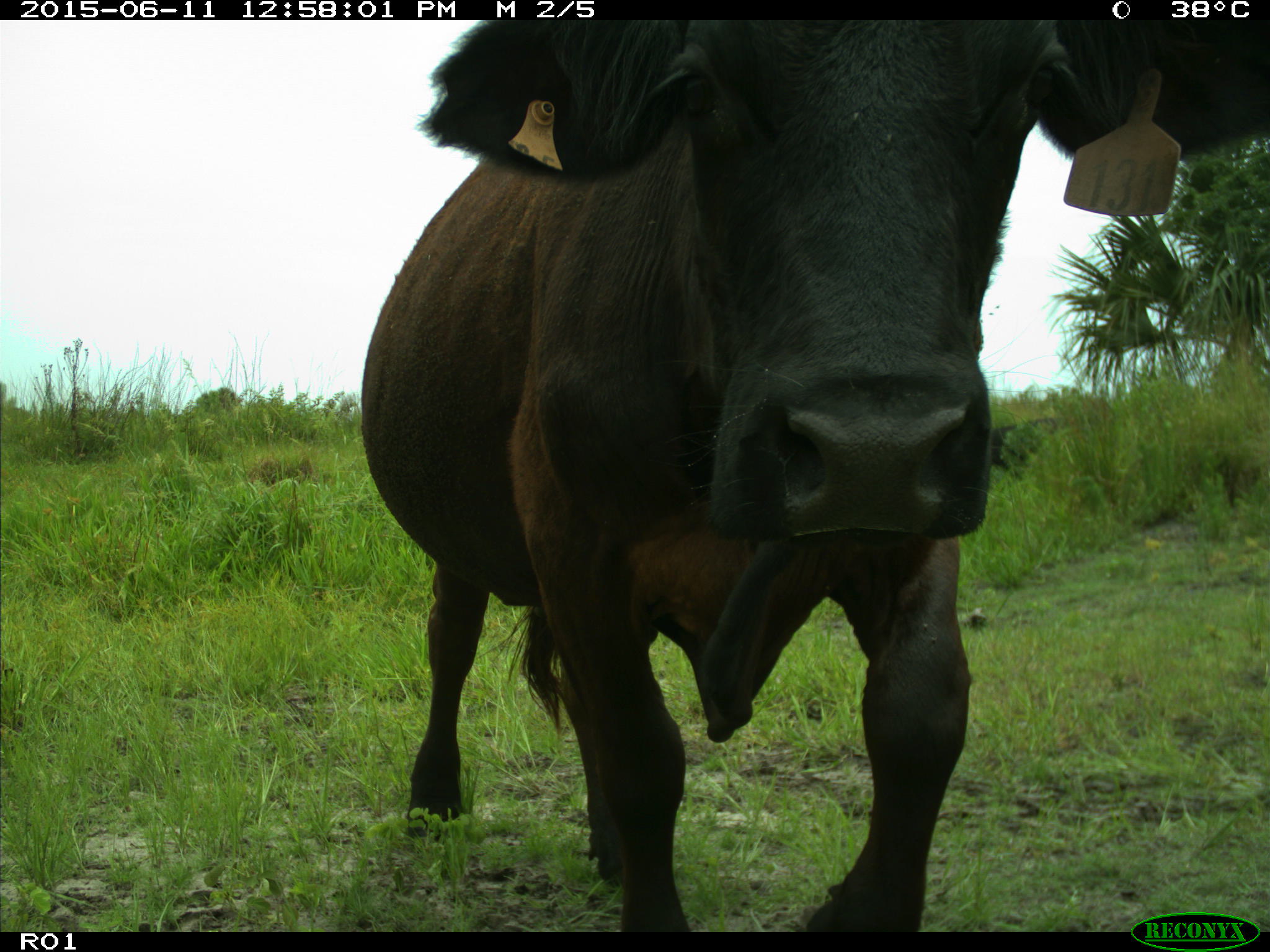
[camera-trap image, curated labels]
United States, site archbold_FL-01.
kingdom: Animalia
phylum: Chordata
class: Mammalia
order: Artiodactyla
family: Bovidae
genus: Bos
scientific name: Bos taurus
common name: domestic cow